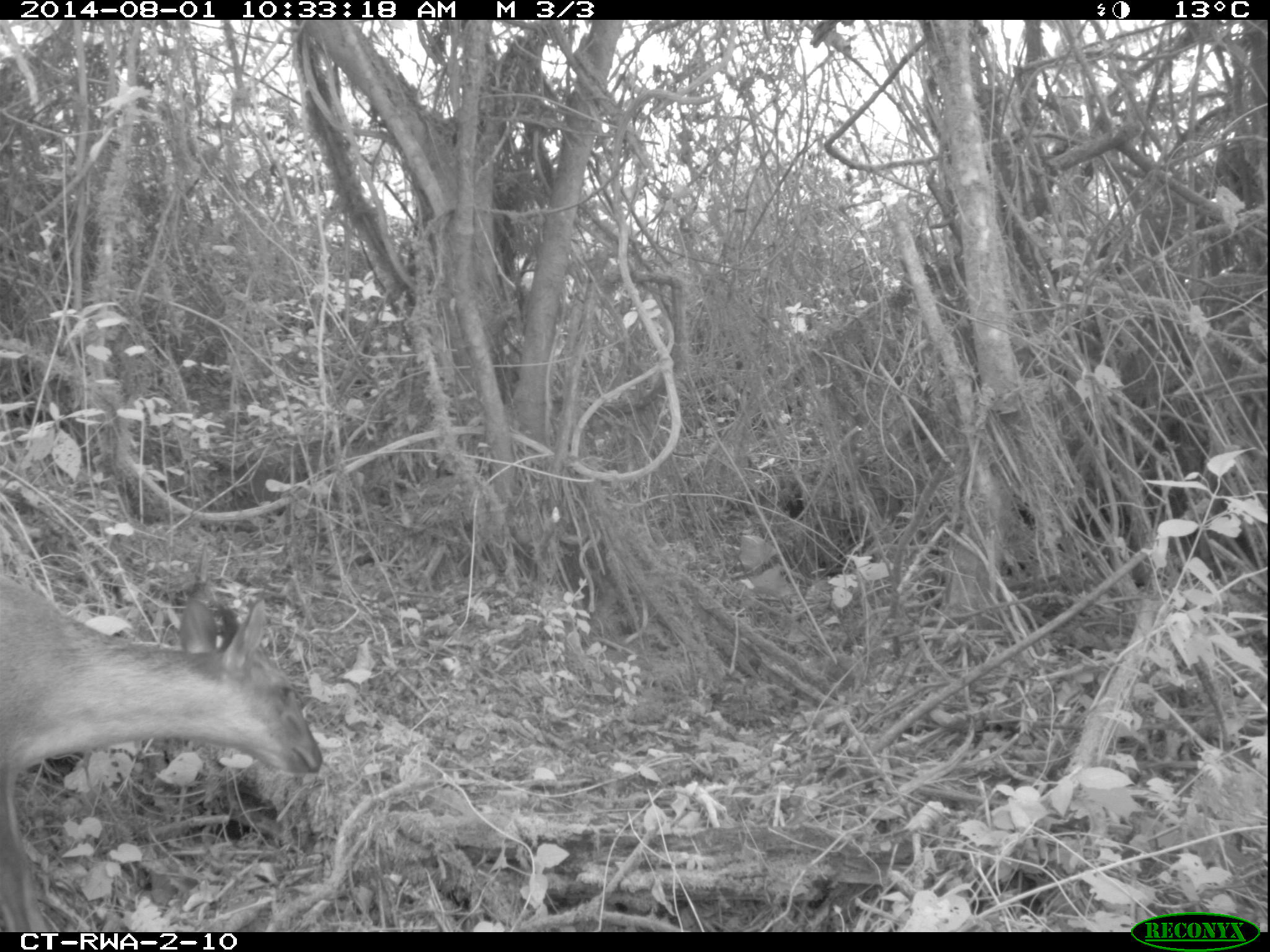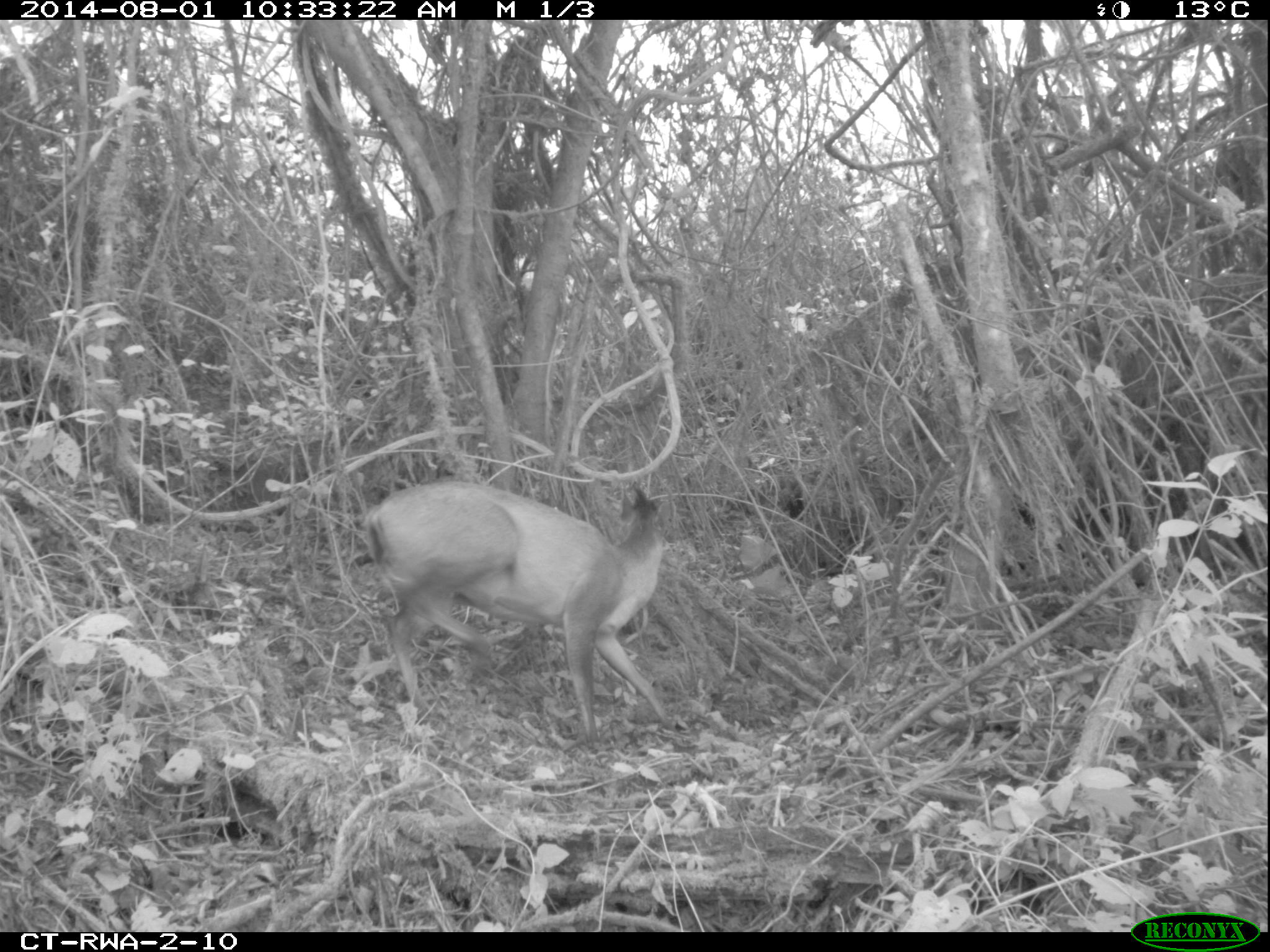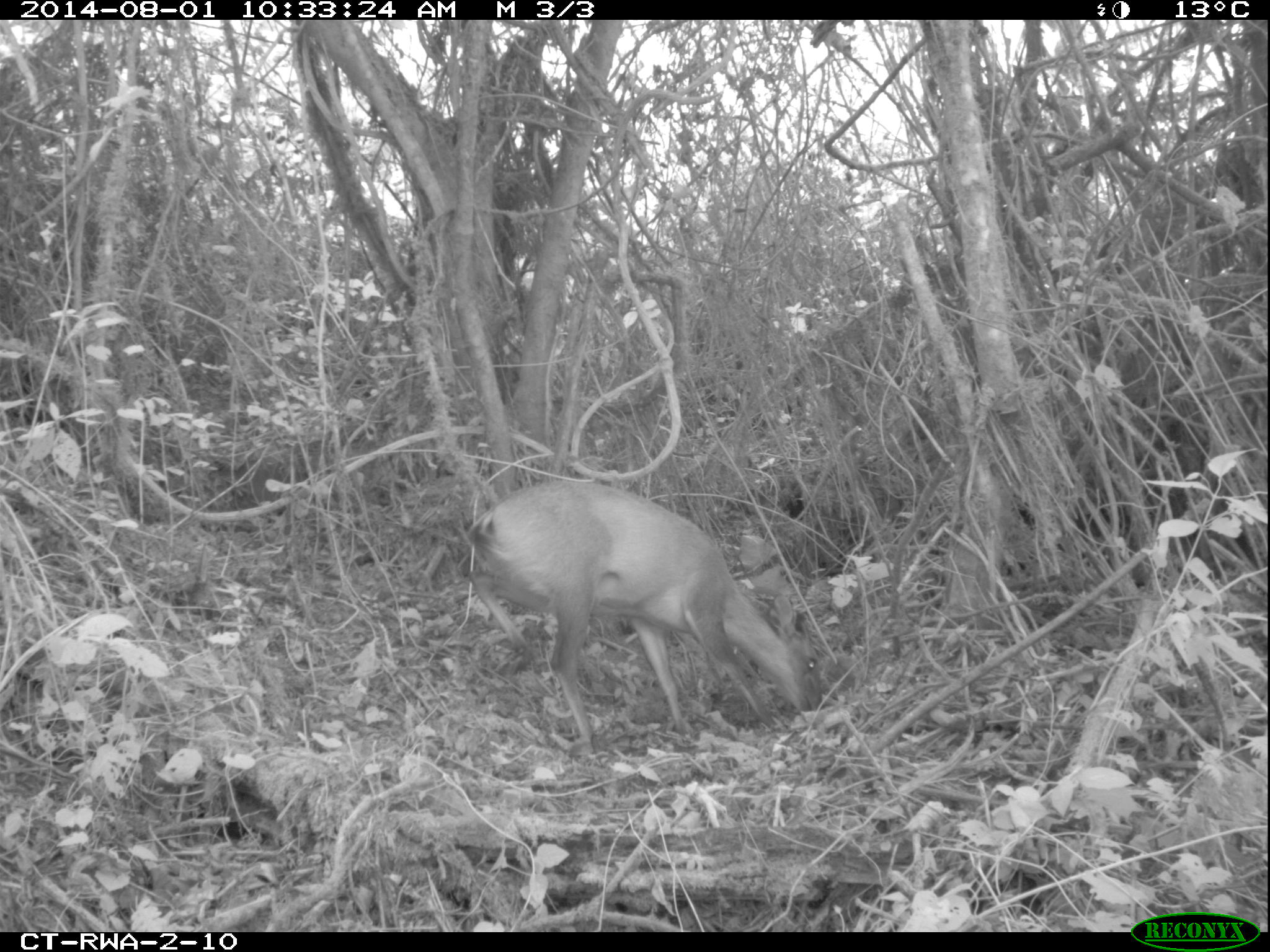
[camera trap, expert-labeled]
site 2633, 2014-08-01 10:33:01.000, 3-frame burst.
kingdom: Animalia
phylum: Chordata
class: Mammalia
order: Artiodactyla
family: Bovidae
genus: Cephalophus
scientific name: Cephalophus nigrifrons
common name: black-fronted duiker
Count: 1.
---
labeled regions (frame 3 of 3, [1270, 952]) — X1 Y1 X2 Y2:
cephalophus nigrifrons: 467 479 824 758